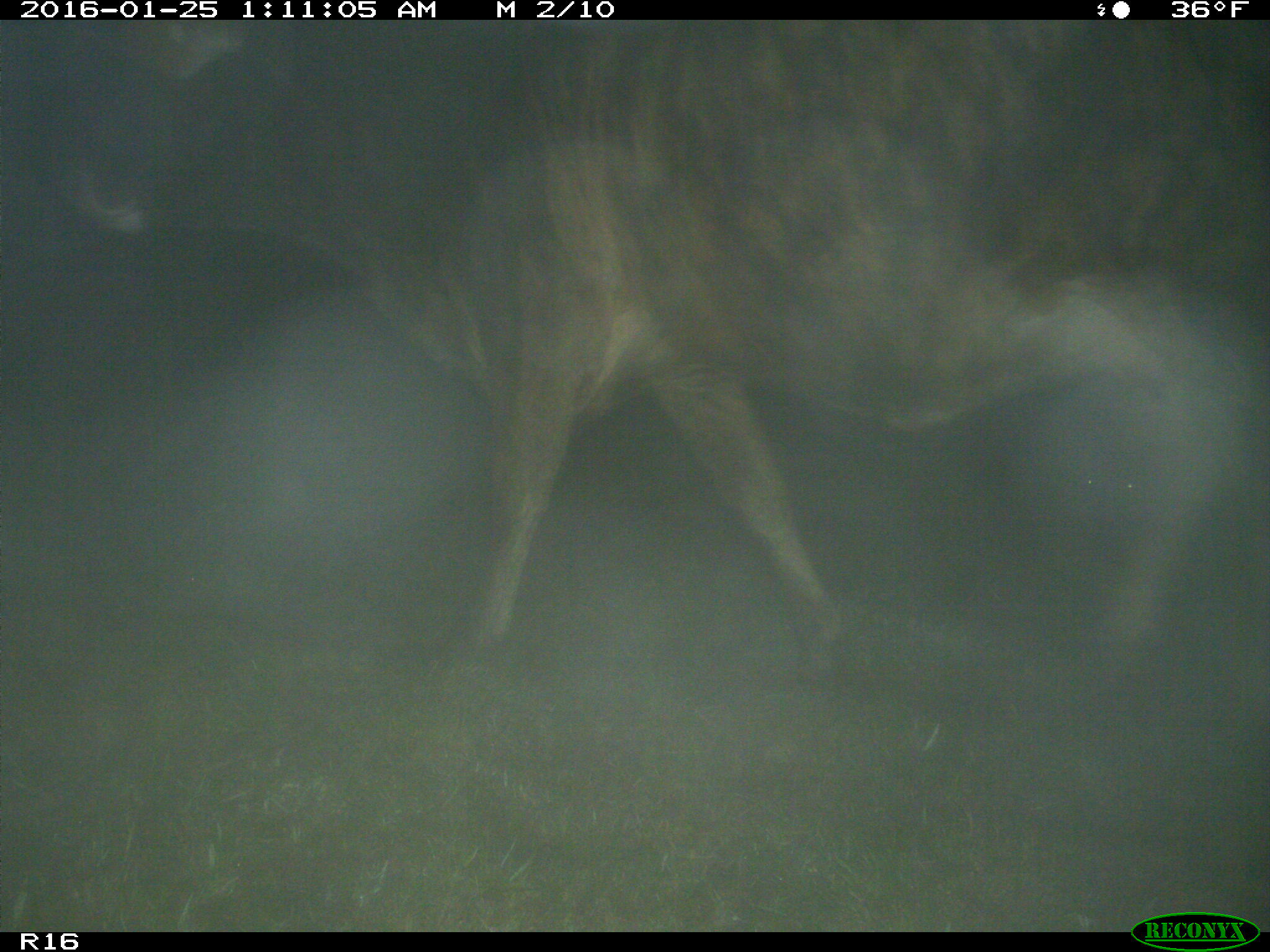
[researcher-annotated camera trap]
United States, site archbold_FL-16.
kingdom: Animalia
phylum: Chordata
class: Mammalia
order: Artiodactyla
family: Bovidae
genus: Bos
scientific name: Bos taurus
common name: domestic cow